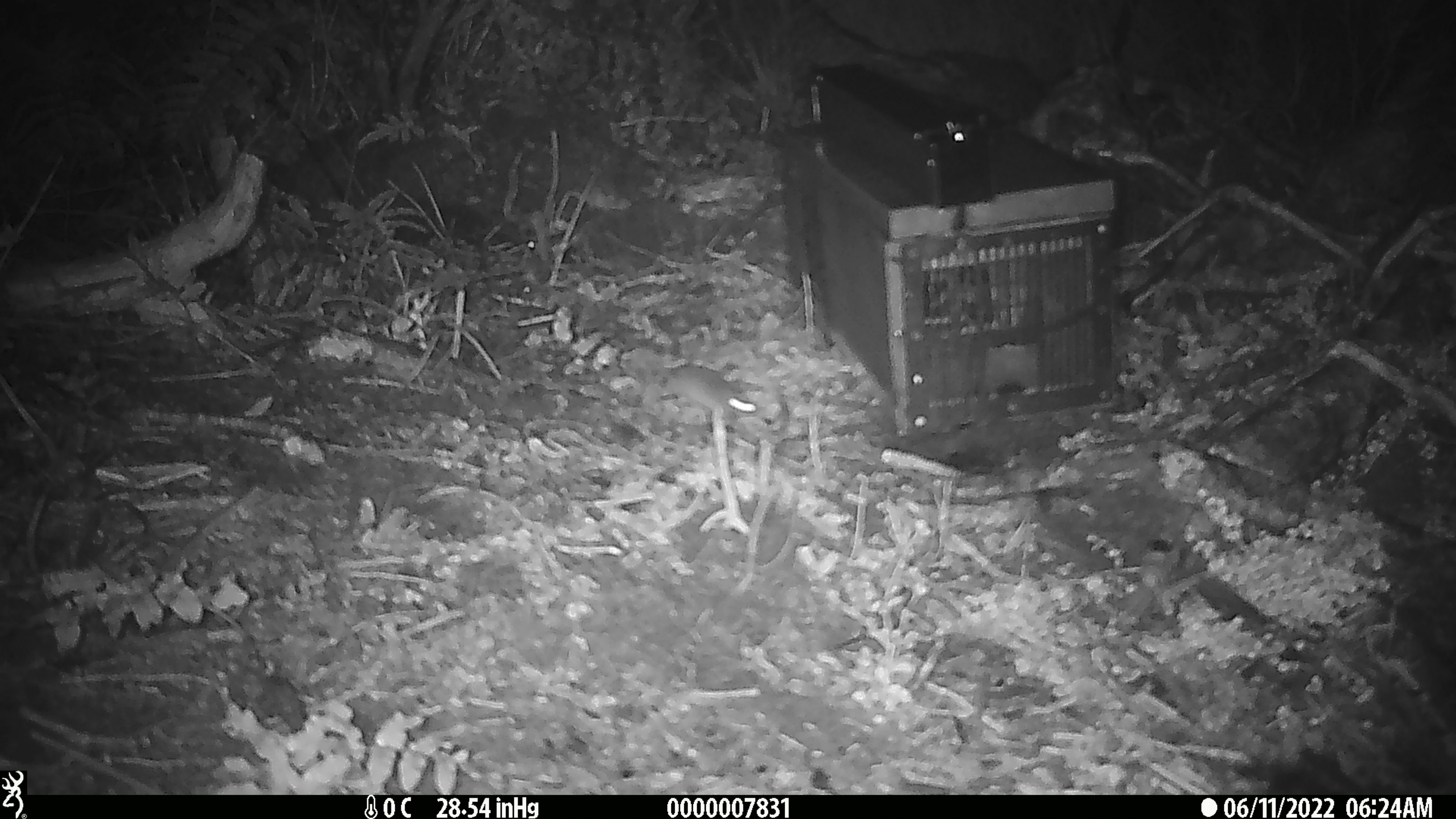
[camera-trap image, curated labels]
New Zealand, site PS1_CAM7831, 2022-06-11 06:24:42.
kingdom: Animalia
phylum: Chordata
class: Mammalia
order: Rodentia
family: Muridae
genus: Mus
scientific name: Mus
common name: mouse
Mouse (Mus).